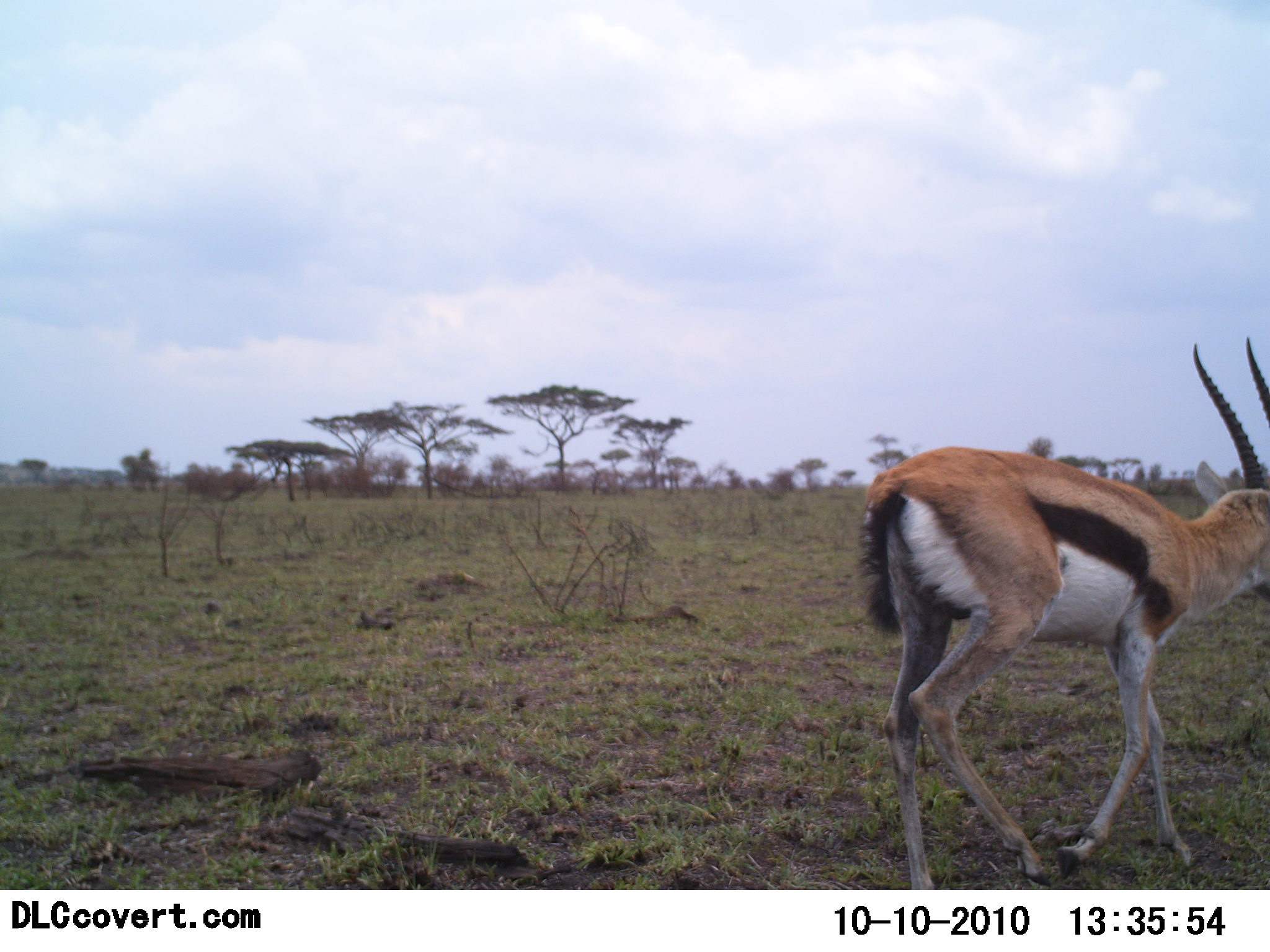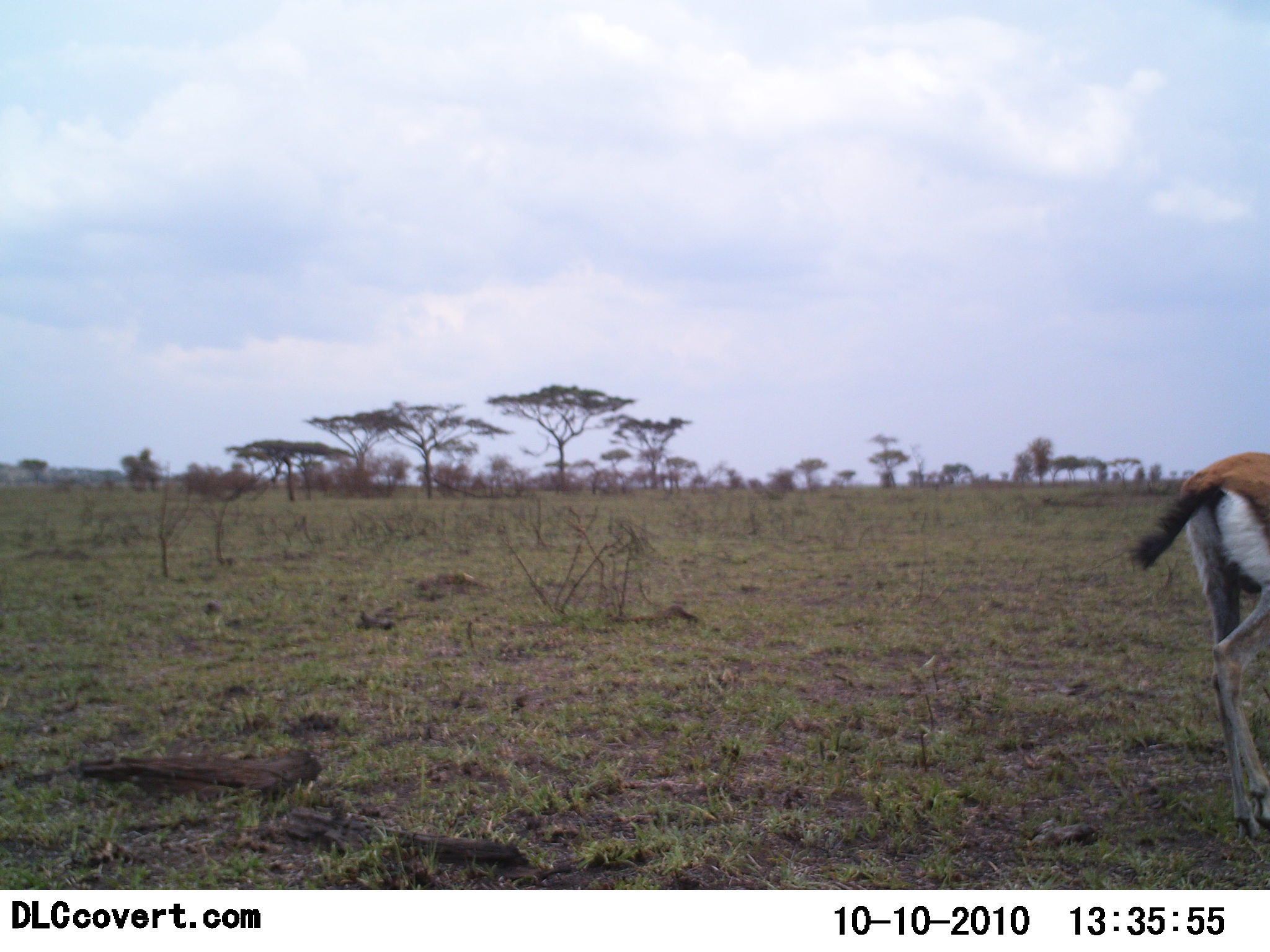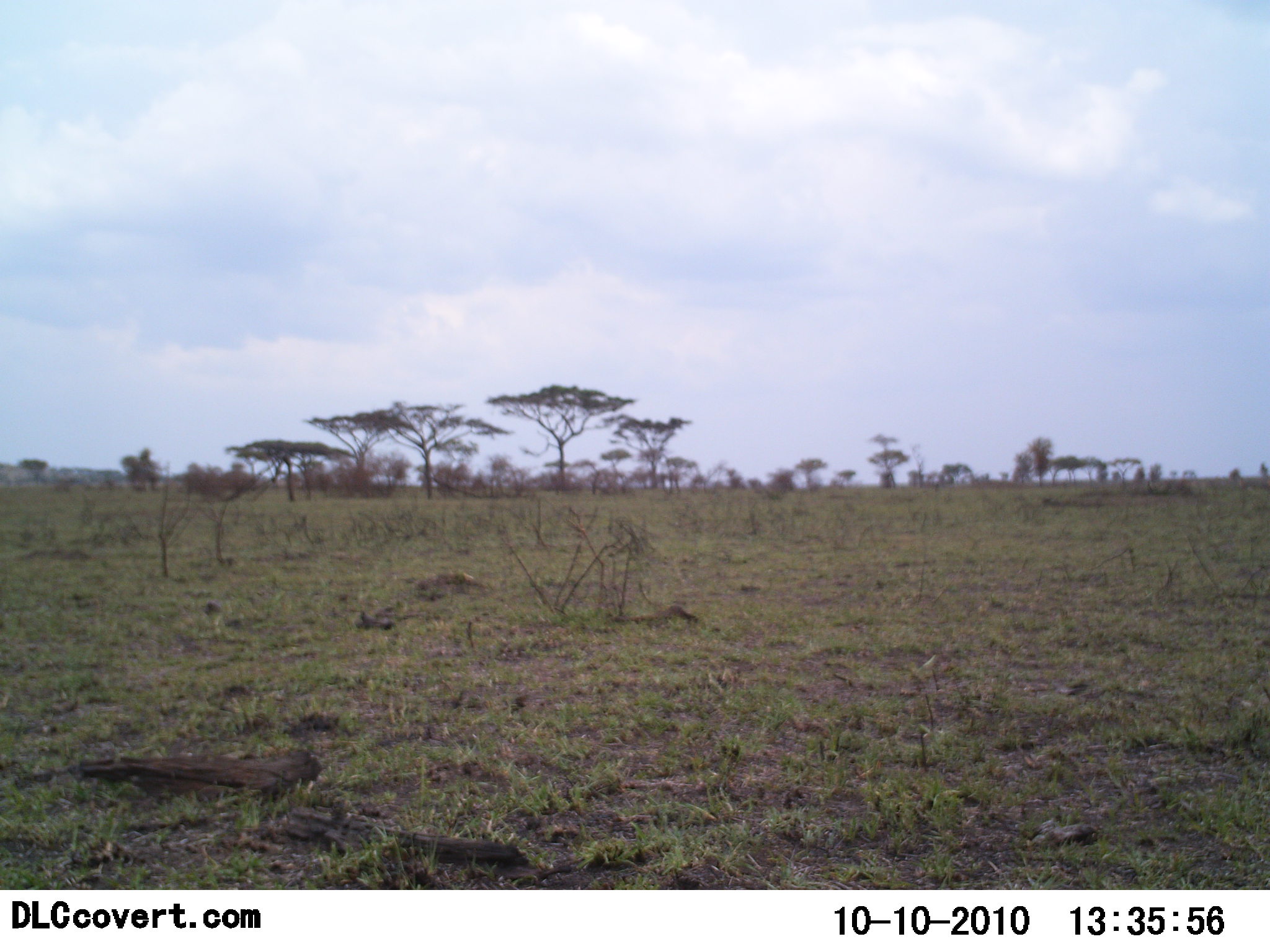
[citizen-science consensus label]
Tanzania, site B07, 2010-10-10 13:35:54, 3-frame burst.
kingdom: Animalia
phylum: Chordata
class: Mammalia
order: Artiodactyla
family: Bovidae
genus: Eudorcas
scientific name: Eudorcas thomsonii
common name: thomson's gazelle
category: gazellethomsons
Gazellethomsons (thomson's gazelle) (Eudorcas thomsonii), count 1. Behavior (volunteer vote fractions): standing 0%, resting 0%, moving 100%, interacting 0%. Young present (vote fraction): 0%. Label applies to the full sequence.